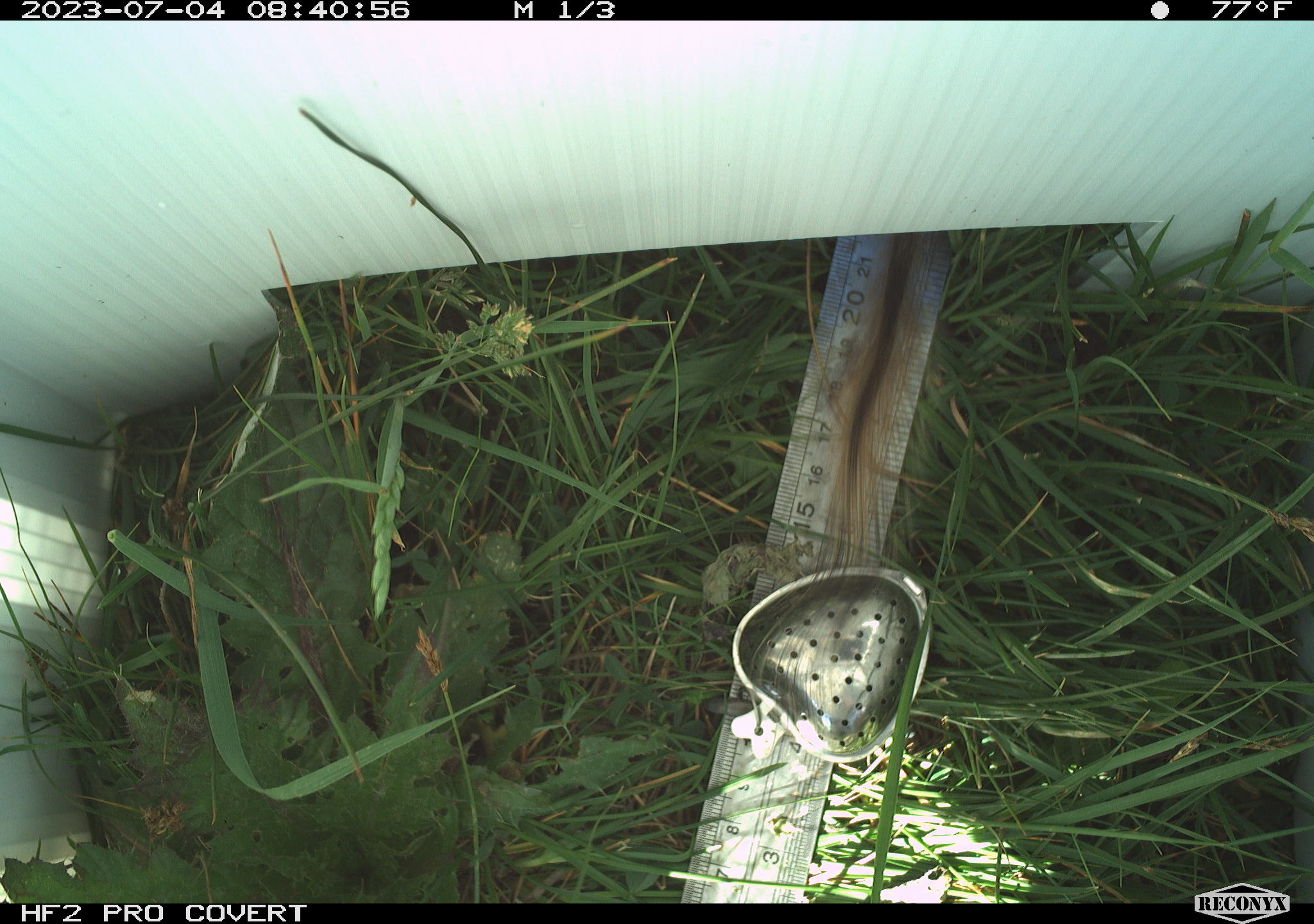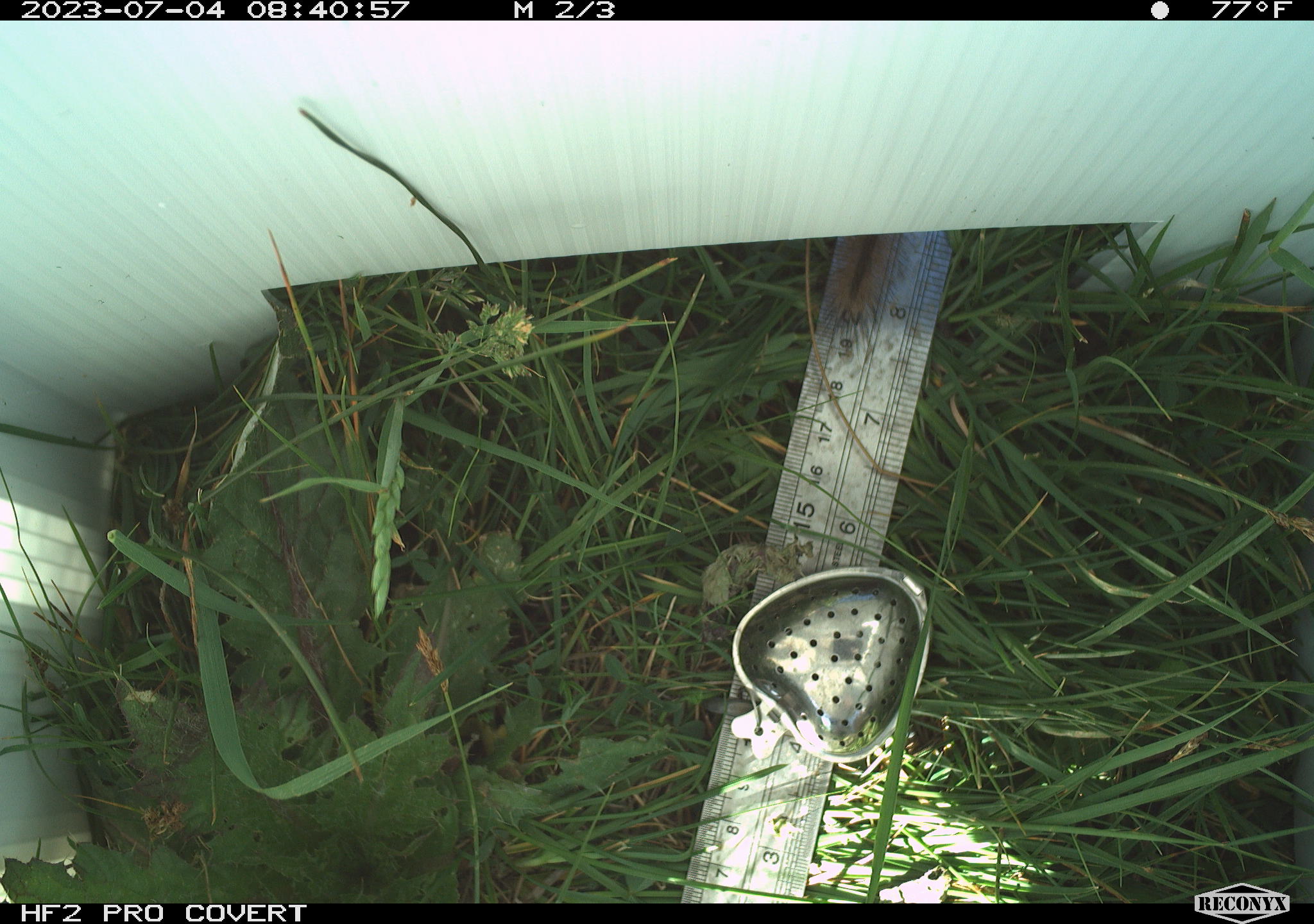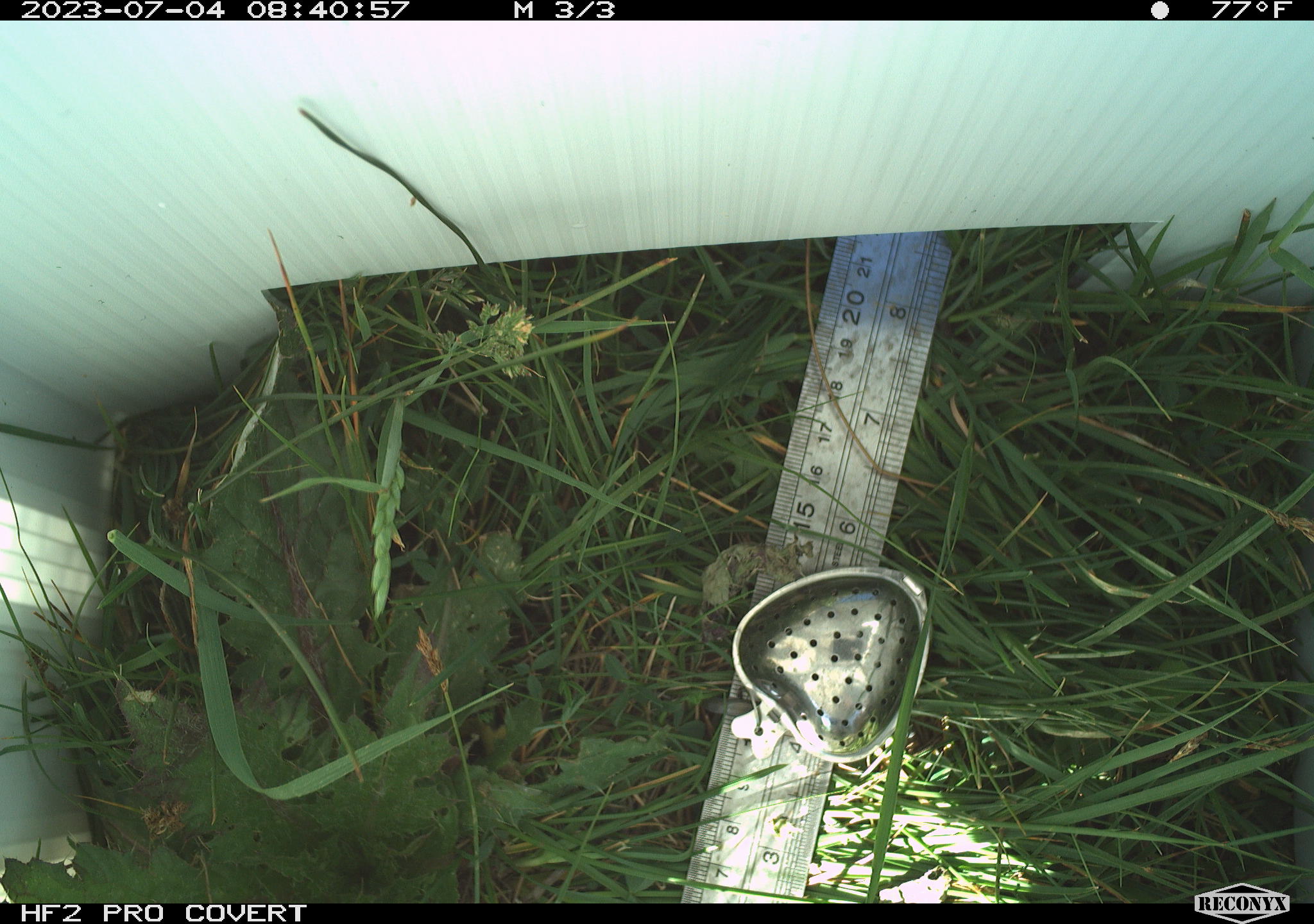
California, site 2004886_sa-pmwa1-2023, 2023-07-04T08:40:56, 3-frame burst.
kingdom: Animalia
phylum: Chordata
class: Mammalia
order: Rodentia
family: Sciuridae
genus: Urocitellus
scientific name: Urocitellus beldingi beldingi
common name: belding's ground squirrel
Belding's ground squirrel (Urocitellus beldingi beldingi).